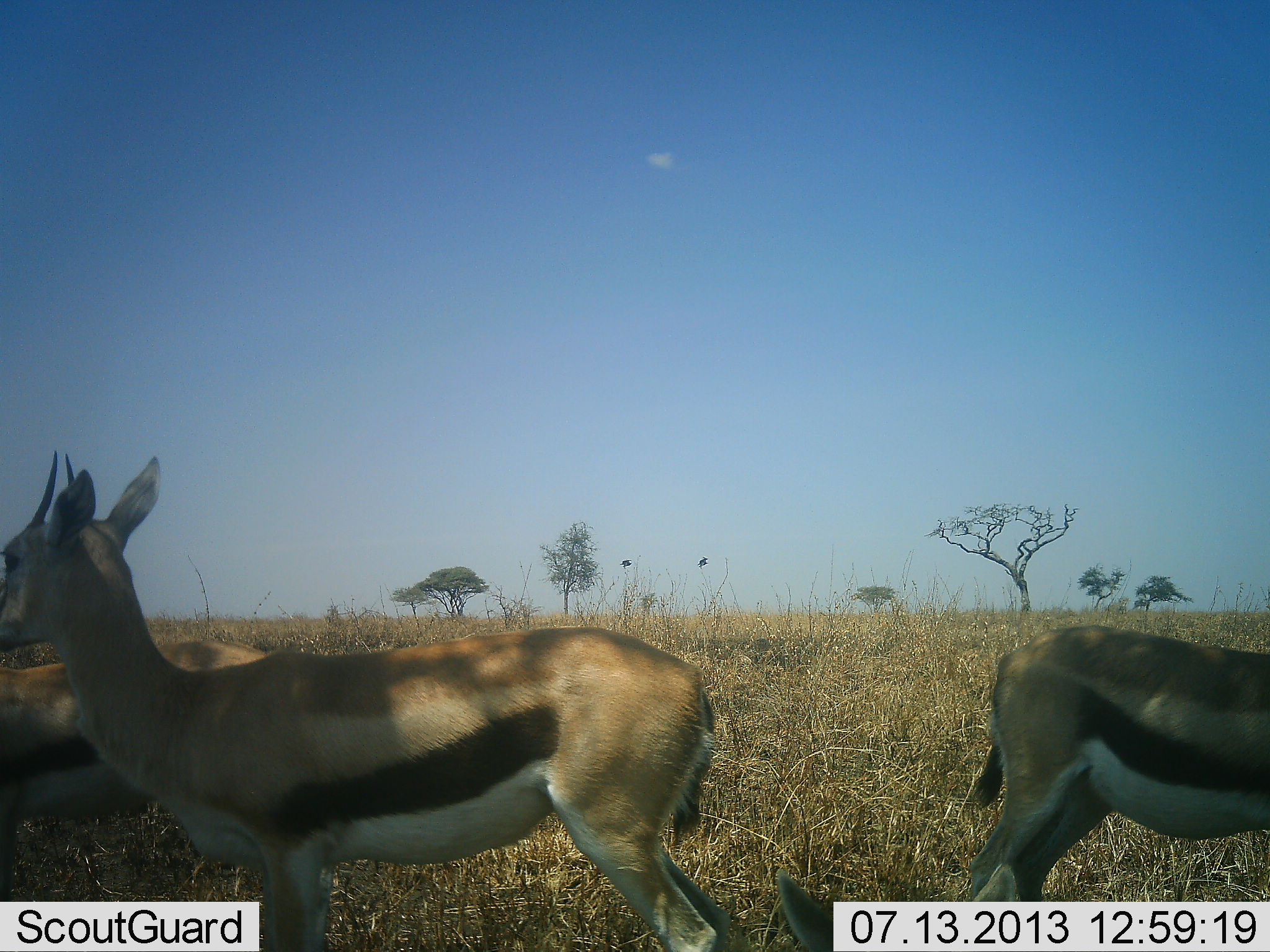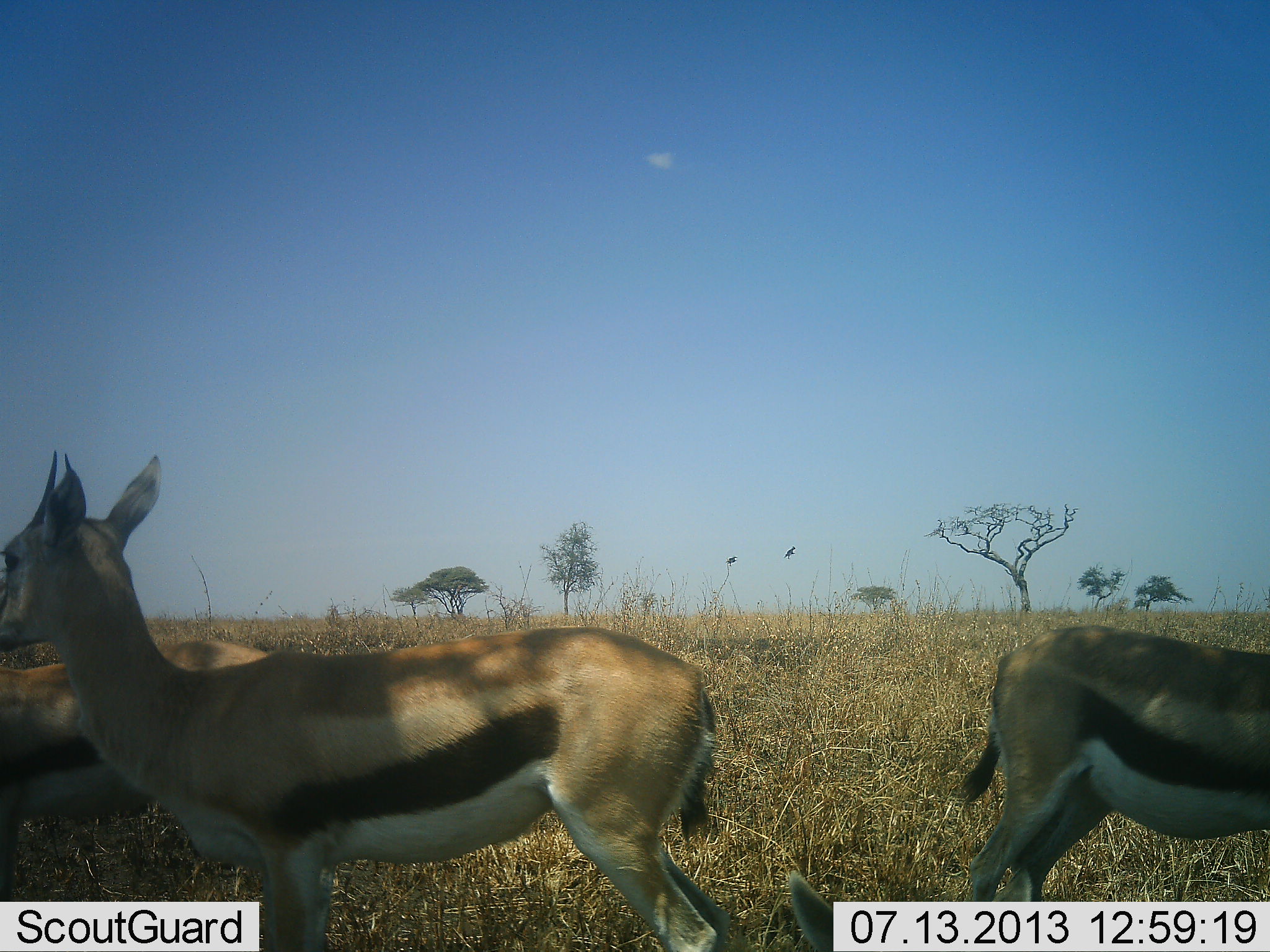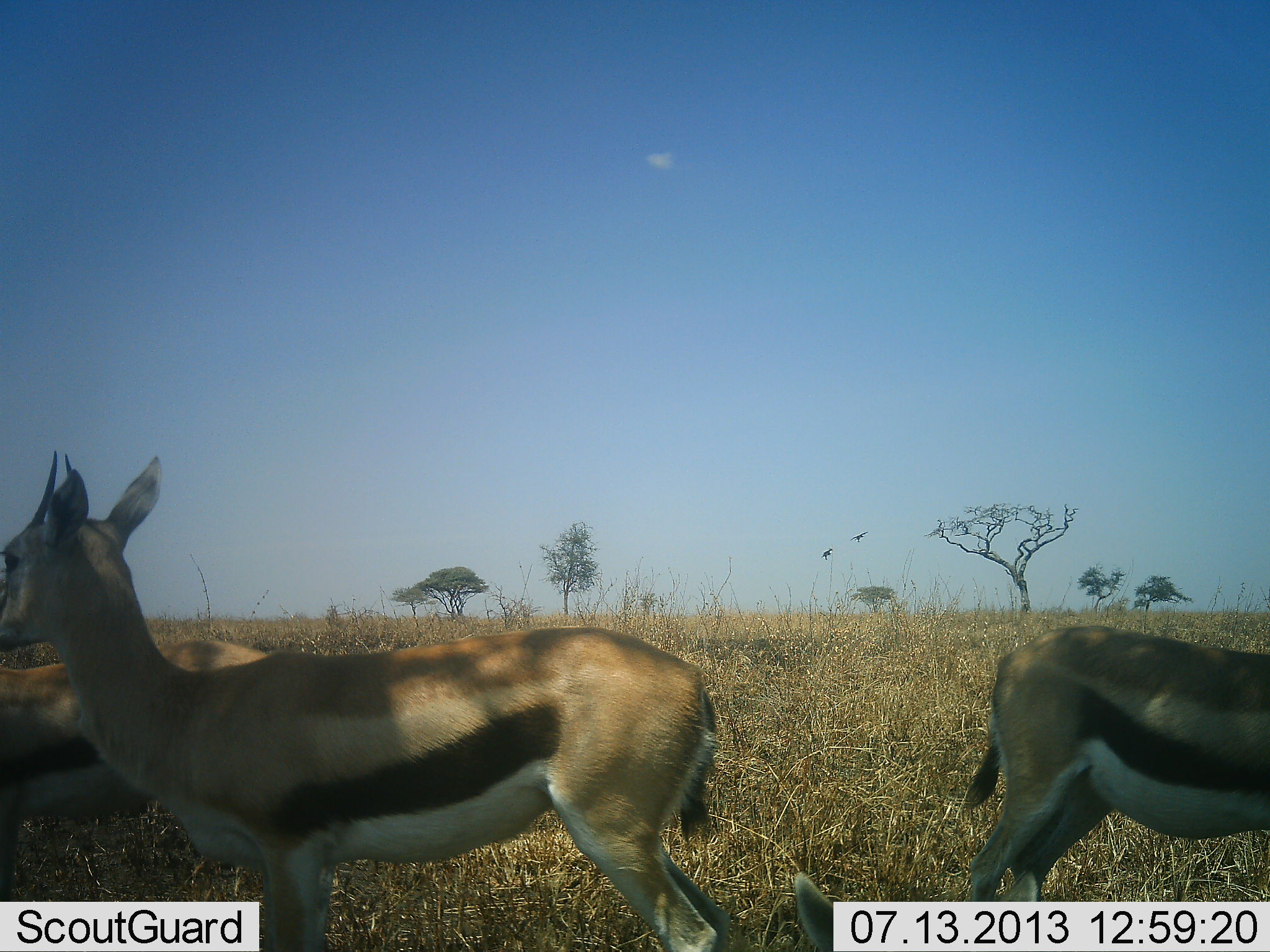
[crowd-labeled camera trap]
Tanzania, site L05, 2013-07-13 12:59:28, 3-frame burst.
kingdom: Animalia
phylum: Chordata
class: Mammalia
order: Artiodactyla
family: Bovidae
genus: Eudorcas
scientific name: Eudorcas thomsonii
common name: thomson's gazelle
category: gazellethomsons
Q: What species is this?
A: Gazellethomsons (thomson's gazelle) (Eudorcas thomsonii).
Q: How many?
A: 3.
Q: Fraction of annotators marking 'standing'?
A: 95%.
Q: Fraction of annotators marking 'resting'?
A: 5%.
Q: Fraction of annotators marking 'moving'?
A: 0%.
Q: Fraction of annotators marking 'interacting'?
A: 0%.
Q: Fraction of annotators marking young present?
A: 0%.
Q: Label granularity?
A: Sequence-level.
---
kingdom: Animalia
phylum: Chordata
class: Aves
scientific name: Aves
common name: bird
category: otherbird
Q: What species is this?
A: Otherbird (bird) (Aves).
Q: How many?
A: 2.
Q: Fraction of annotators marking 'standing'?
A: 0%.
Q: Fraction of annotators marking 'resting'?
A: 0%.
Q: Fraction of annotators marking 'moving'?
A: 100%.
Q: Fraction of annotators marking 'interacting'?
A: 0%.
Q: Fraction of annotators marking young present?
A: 0%.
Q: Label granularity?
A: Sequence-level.